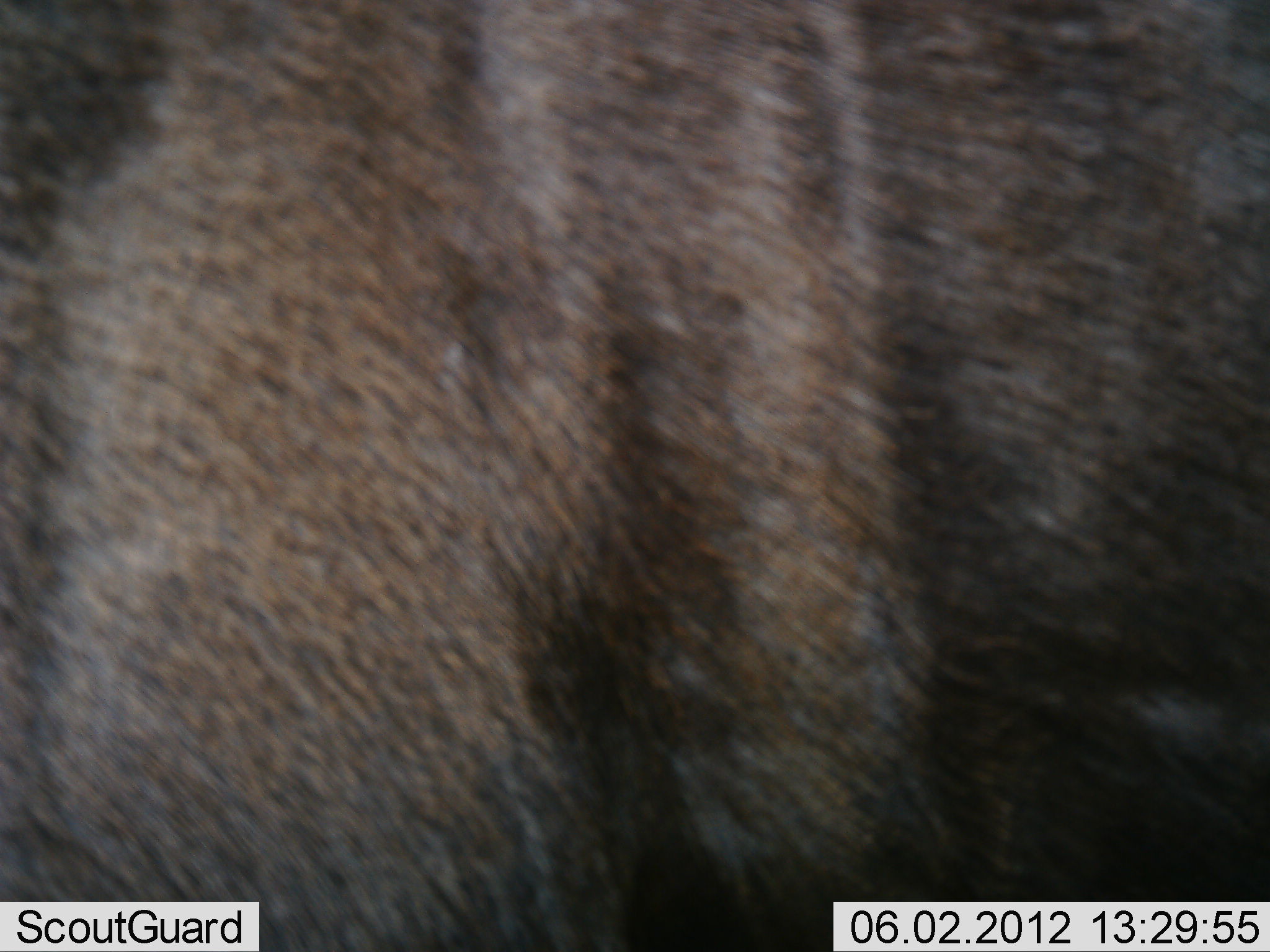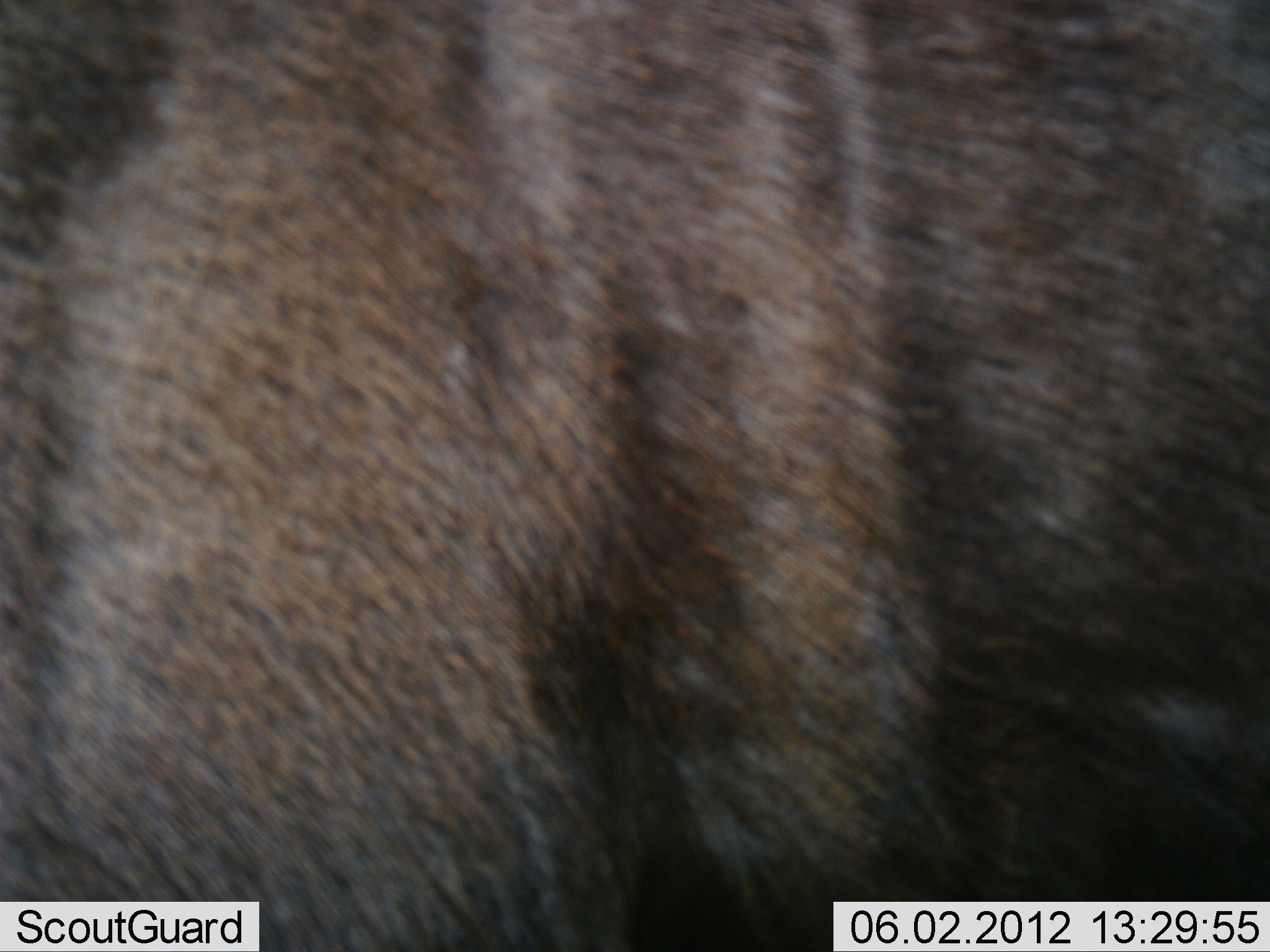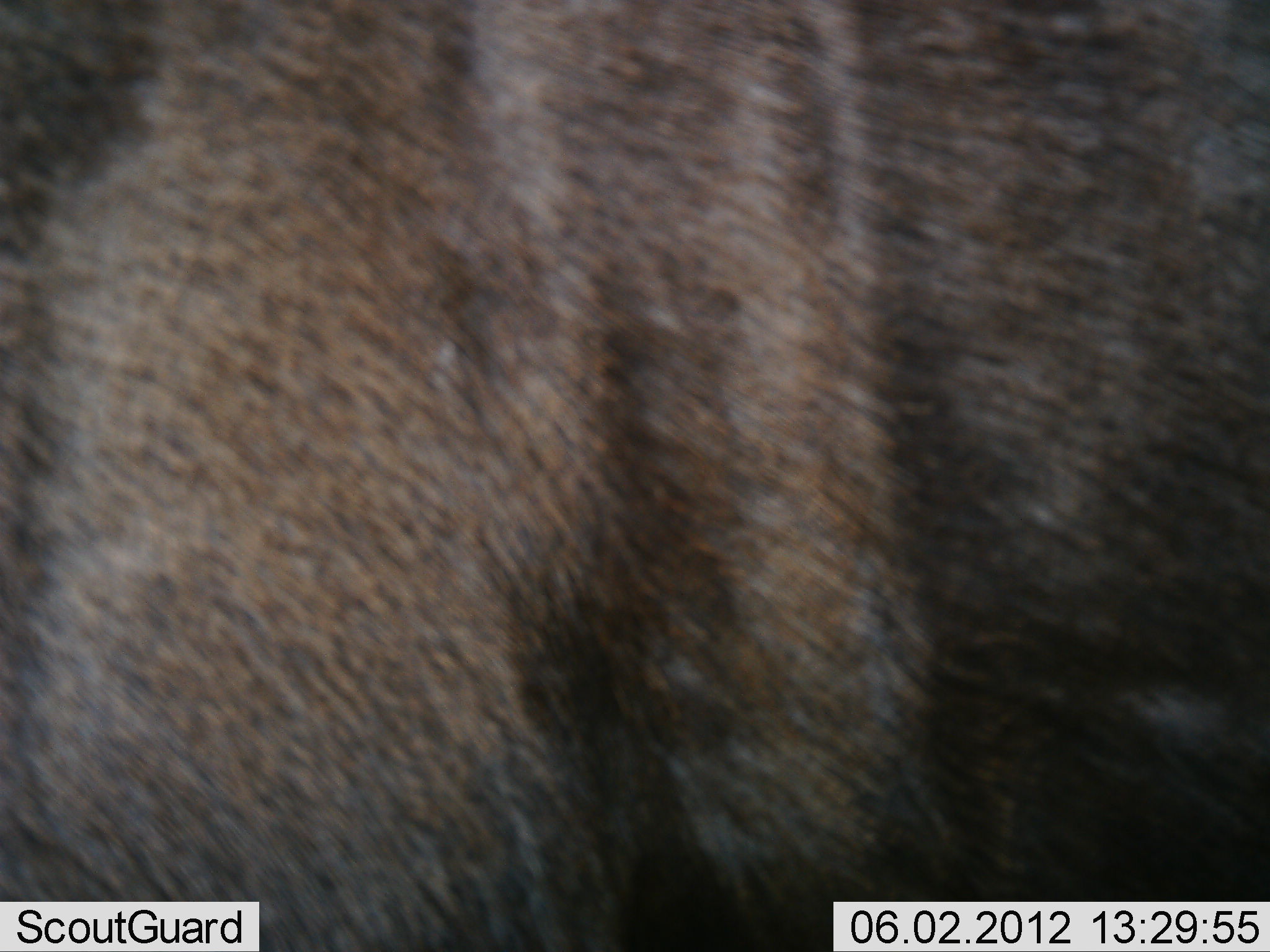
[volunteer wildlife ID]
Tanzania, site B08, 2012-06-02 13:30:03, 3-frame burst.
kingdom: Animalia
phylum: Chordata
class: Mammalia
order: Artiodactyla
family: Bovidae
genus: Connochaetes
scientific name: Connochaetes taurinus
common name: blue wildebeest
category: wildebeest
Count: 1.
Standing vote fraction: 100%.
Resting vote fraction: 0%.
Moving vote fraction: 0%.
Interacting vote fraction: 0%.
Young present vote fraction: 0%.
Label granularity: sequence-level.